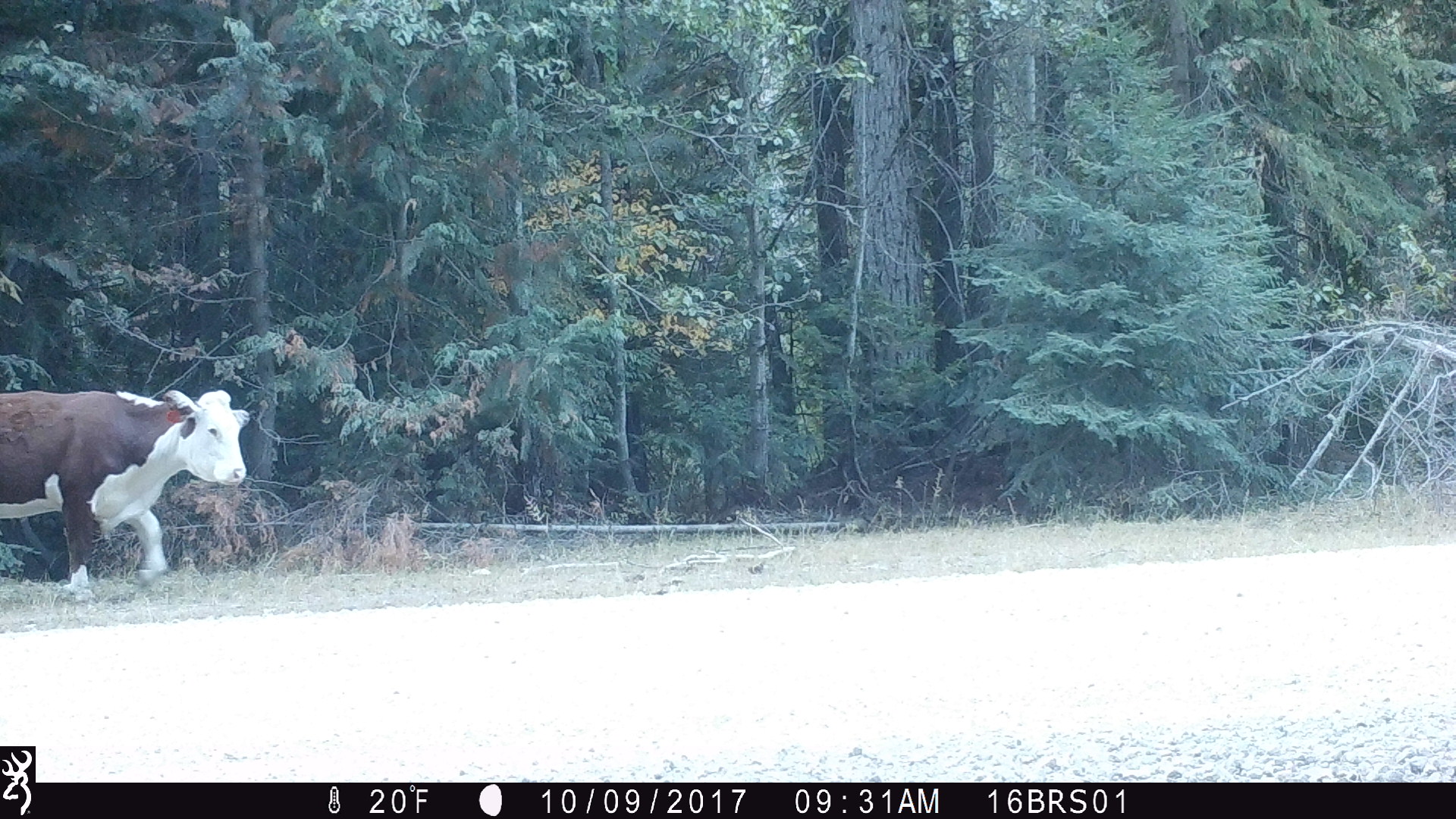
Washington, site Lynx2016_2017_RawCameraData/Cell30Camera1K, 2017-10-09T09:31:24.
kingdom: Animalia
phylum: Chordata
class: Mammalia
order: Artiodactyla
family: Bovidae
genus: Bos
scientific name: Bos taurus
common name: domestic cattle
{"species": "domestic cattle (Bos taurus)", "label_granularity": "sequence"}